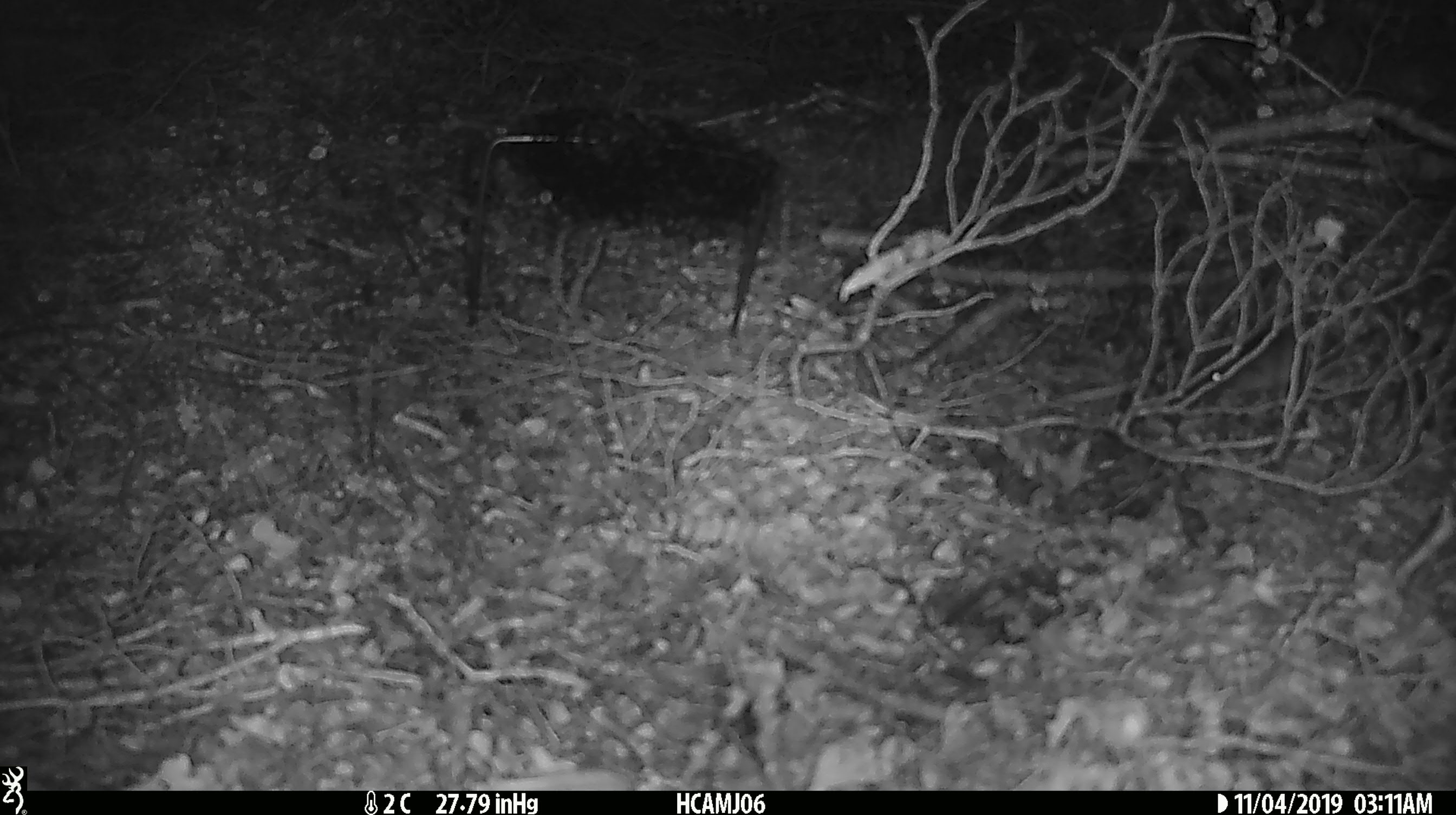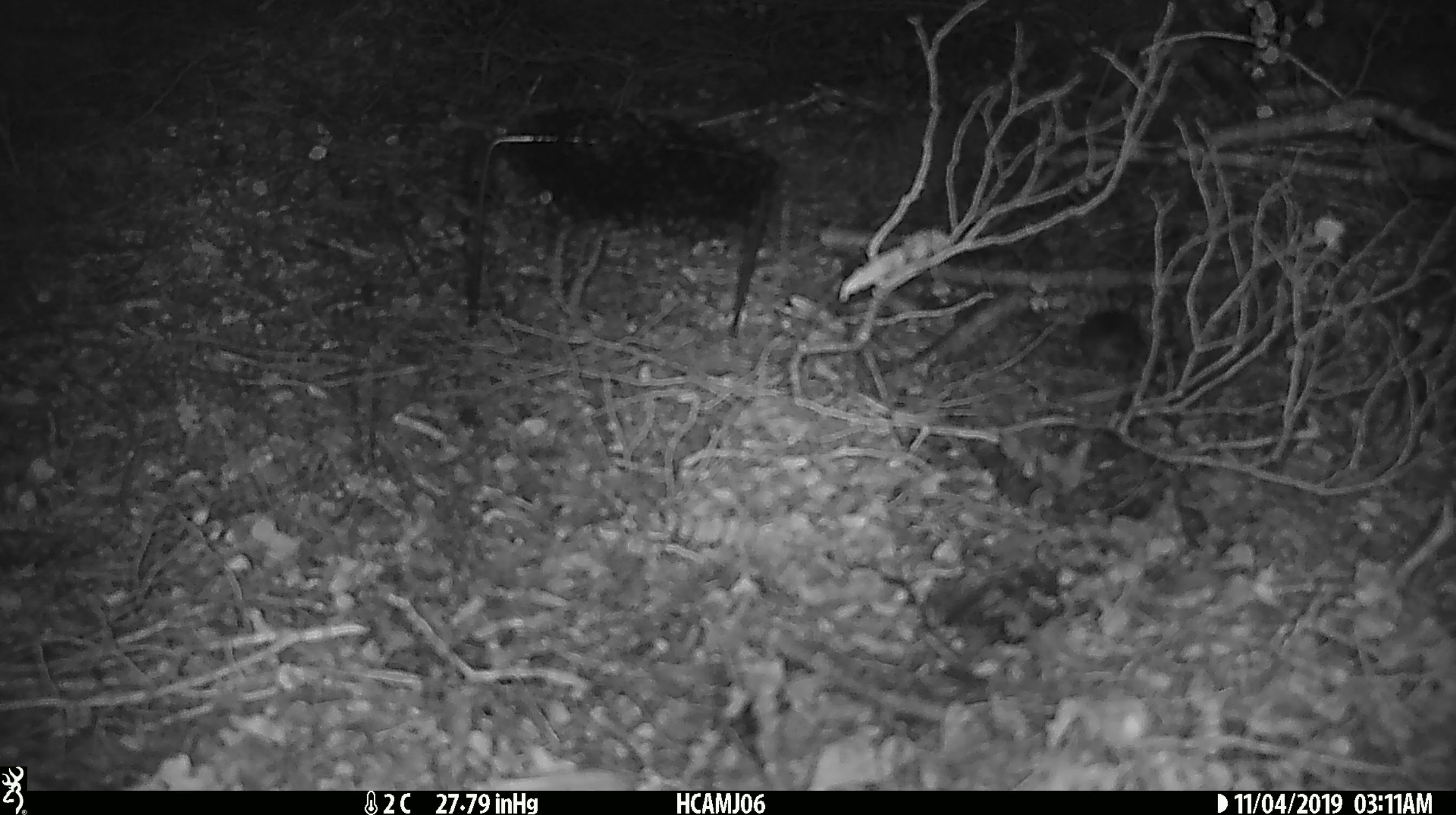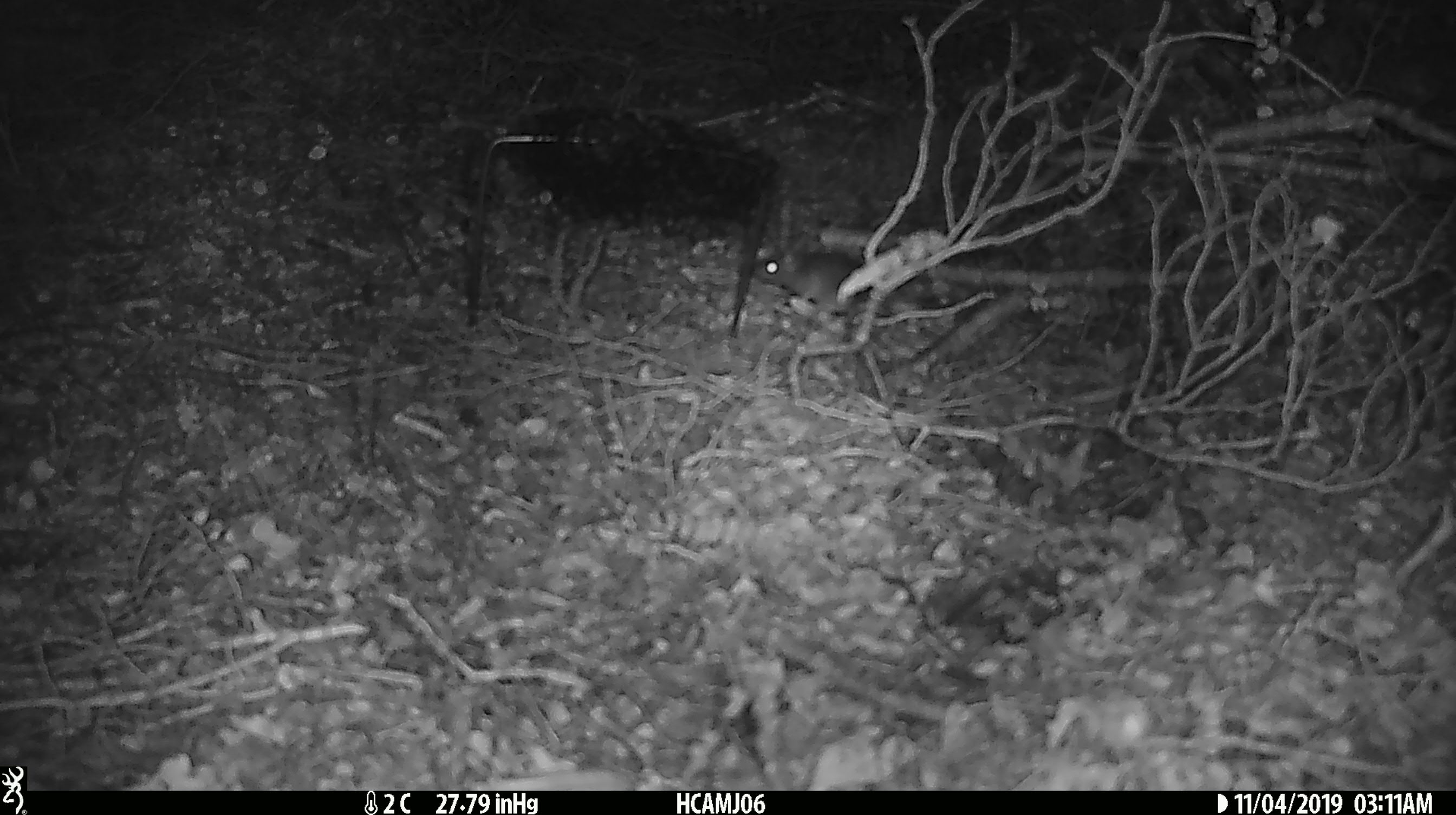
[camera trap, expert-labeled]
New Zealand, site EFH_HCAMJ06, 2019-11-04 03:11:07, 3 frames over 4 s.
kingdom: Animalia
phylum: Chordata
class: Mammalia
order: Rodentia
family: Muridae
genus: Mus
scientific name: Mus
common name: mouse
Mouse (Mus).